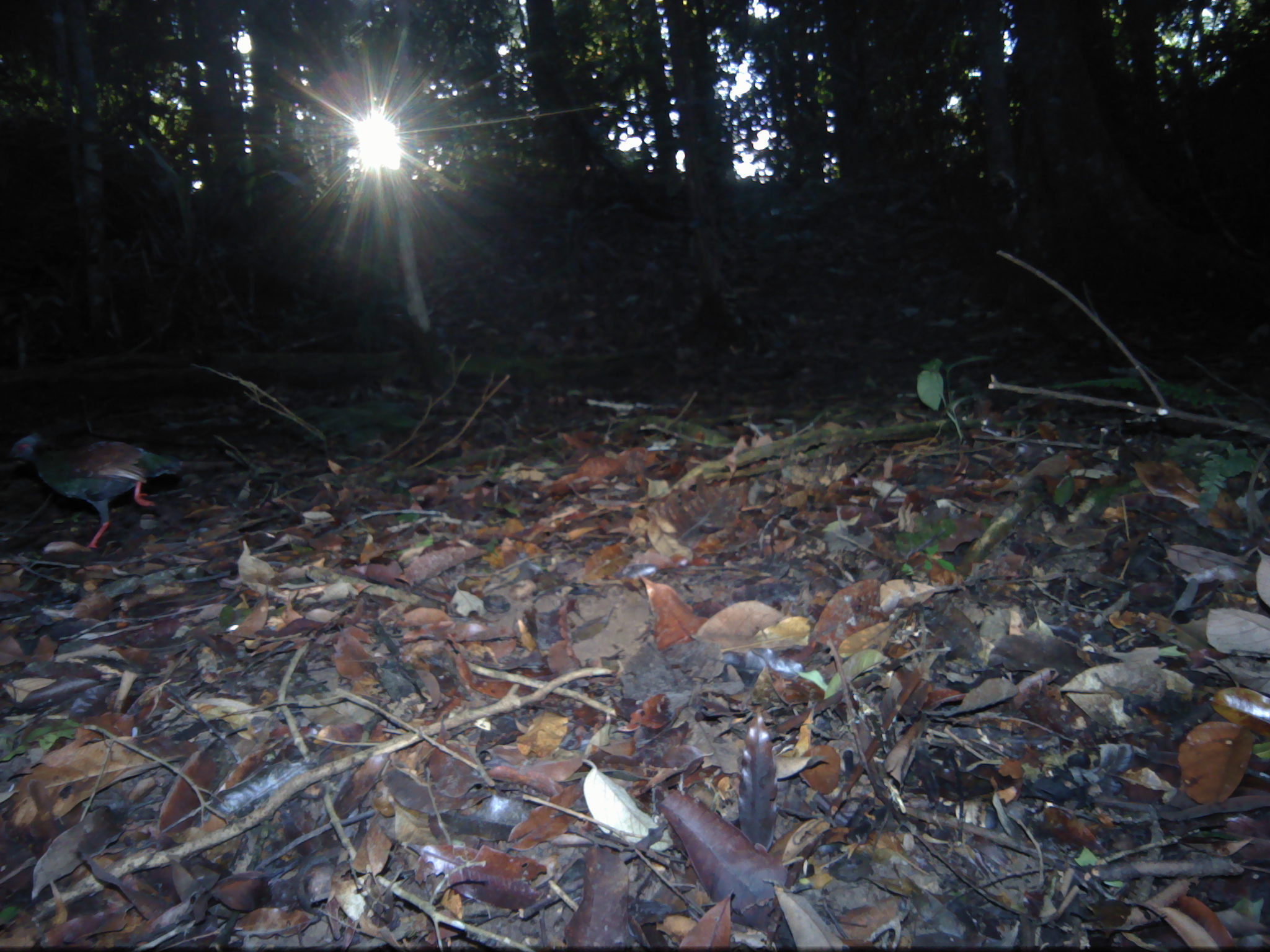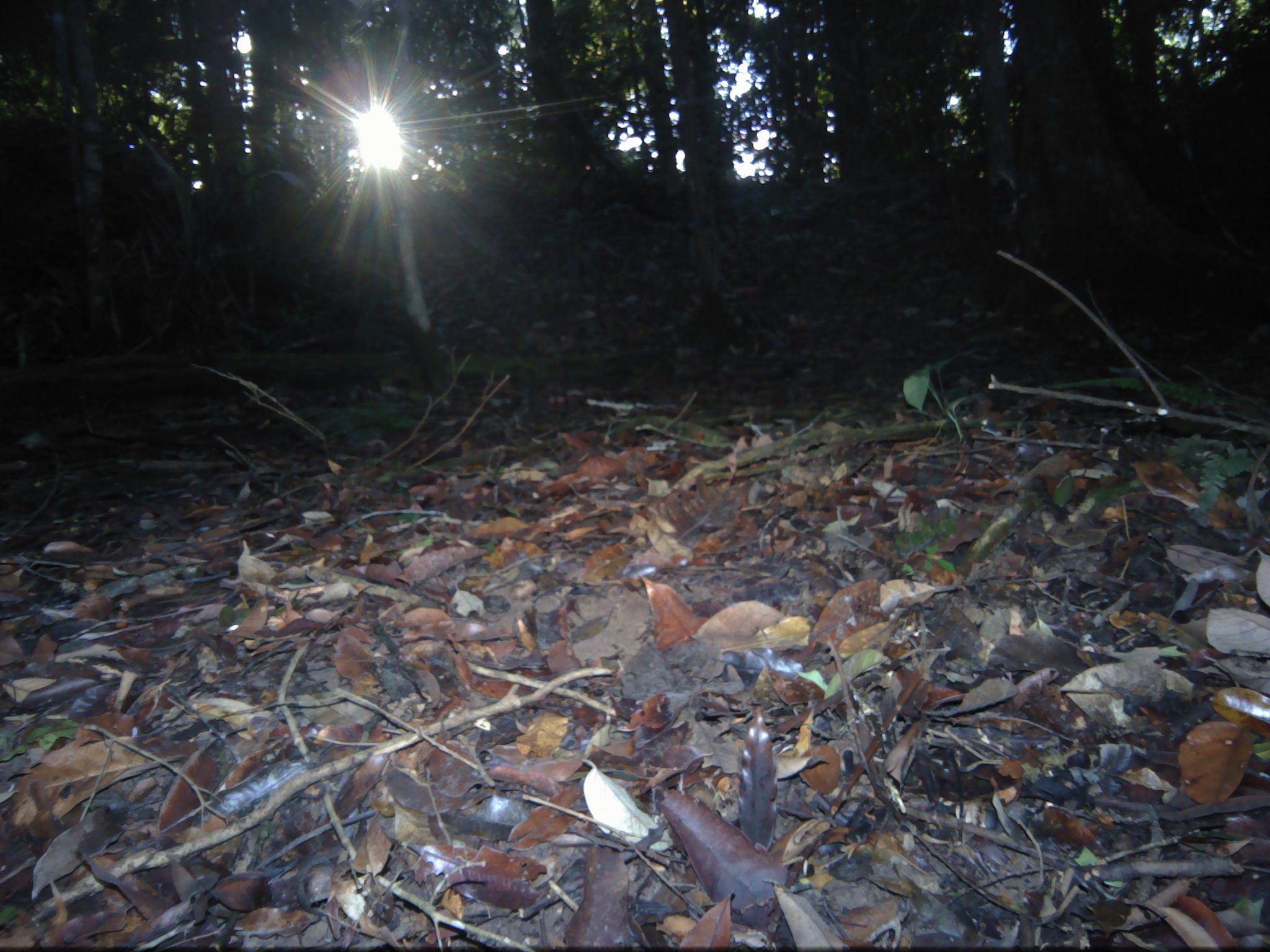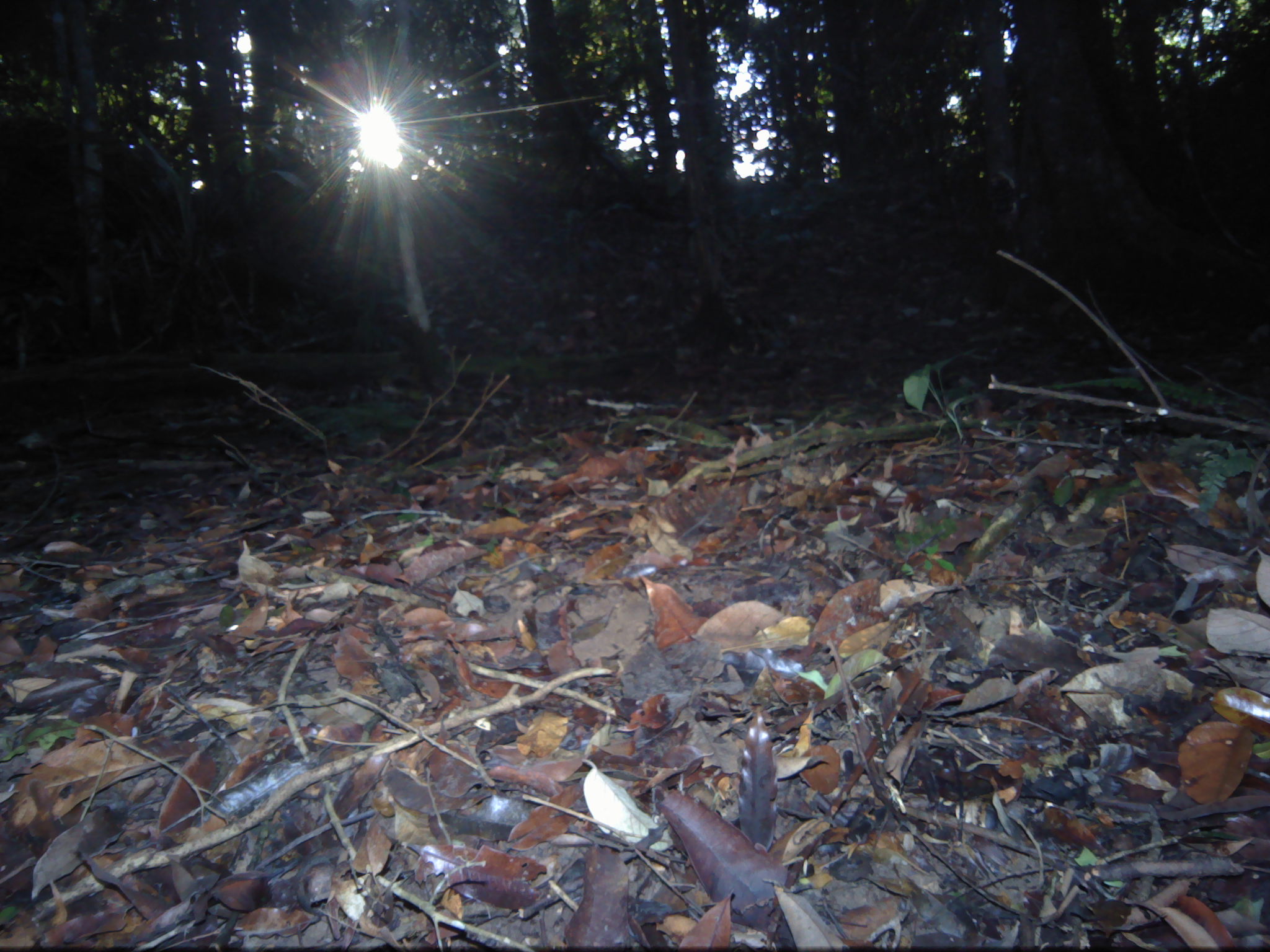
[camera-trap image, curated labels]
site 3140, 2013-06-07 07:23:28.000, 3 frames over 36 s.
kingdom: Animalia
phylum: Chordata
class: Aves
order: Galliformes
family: Phasianidae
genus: Rollulus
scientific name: Rollulus rouloul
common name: crested partridge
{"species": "Rollulus rouloul (crested partridge)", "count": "1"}